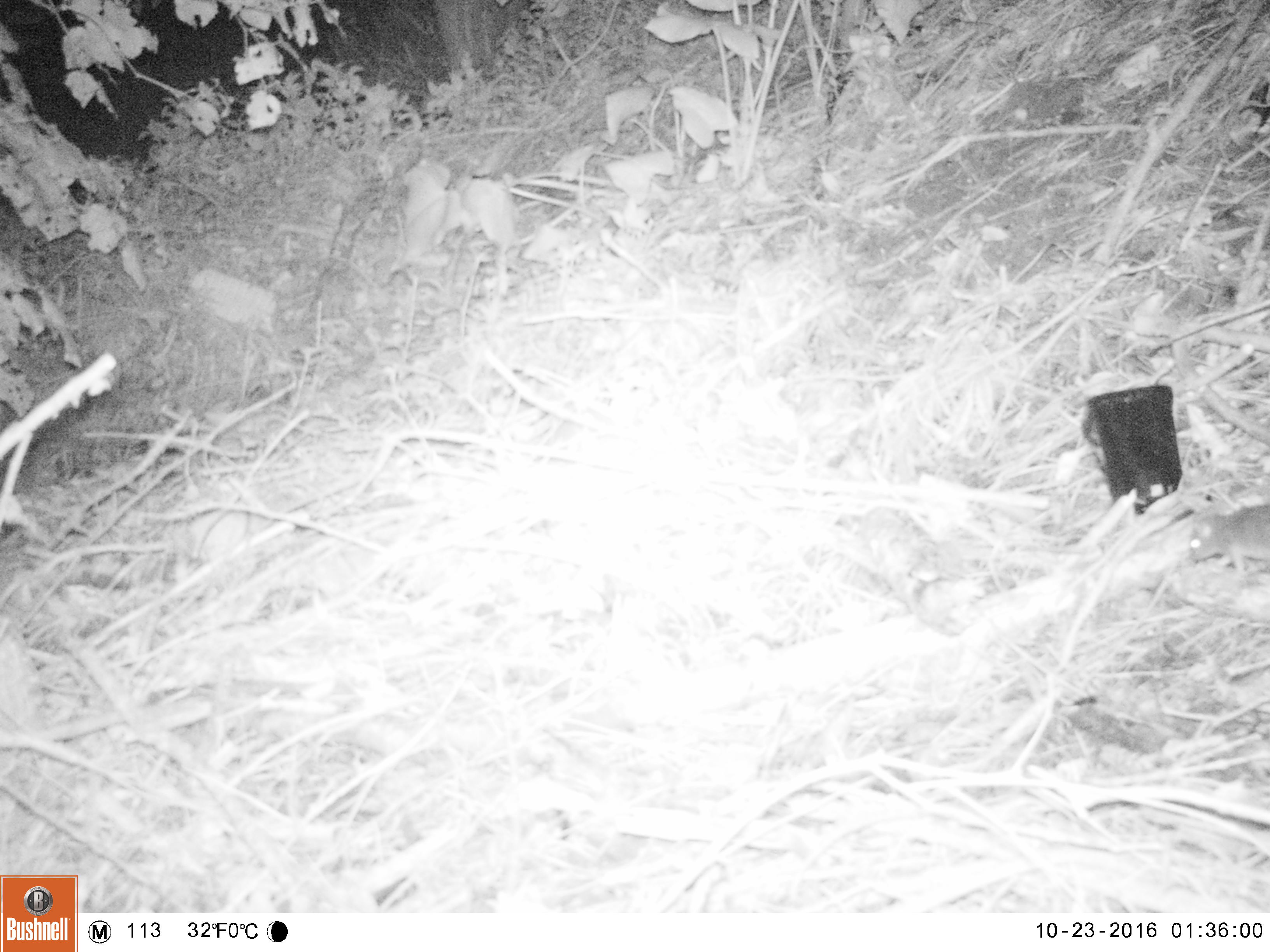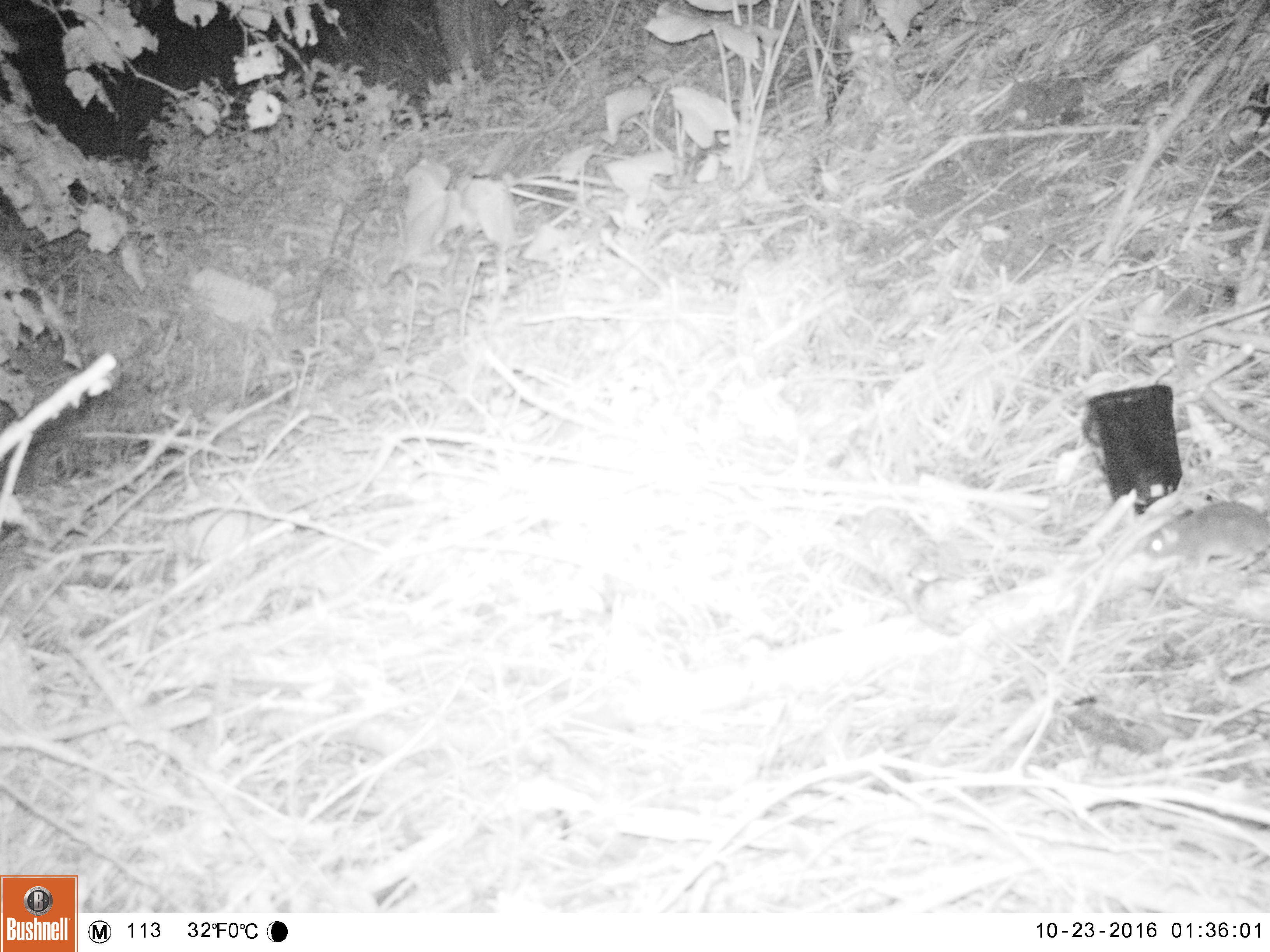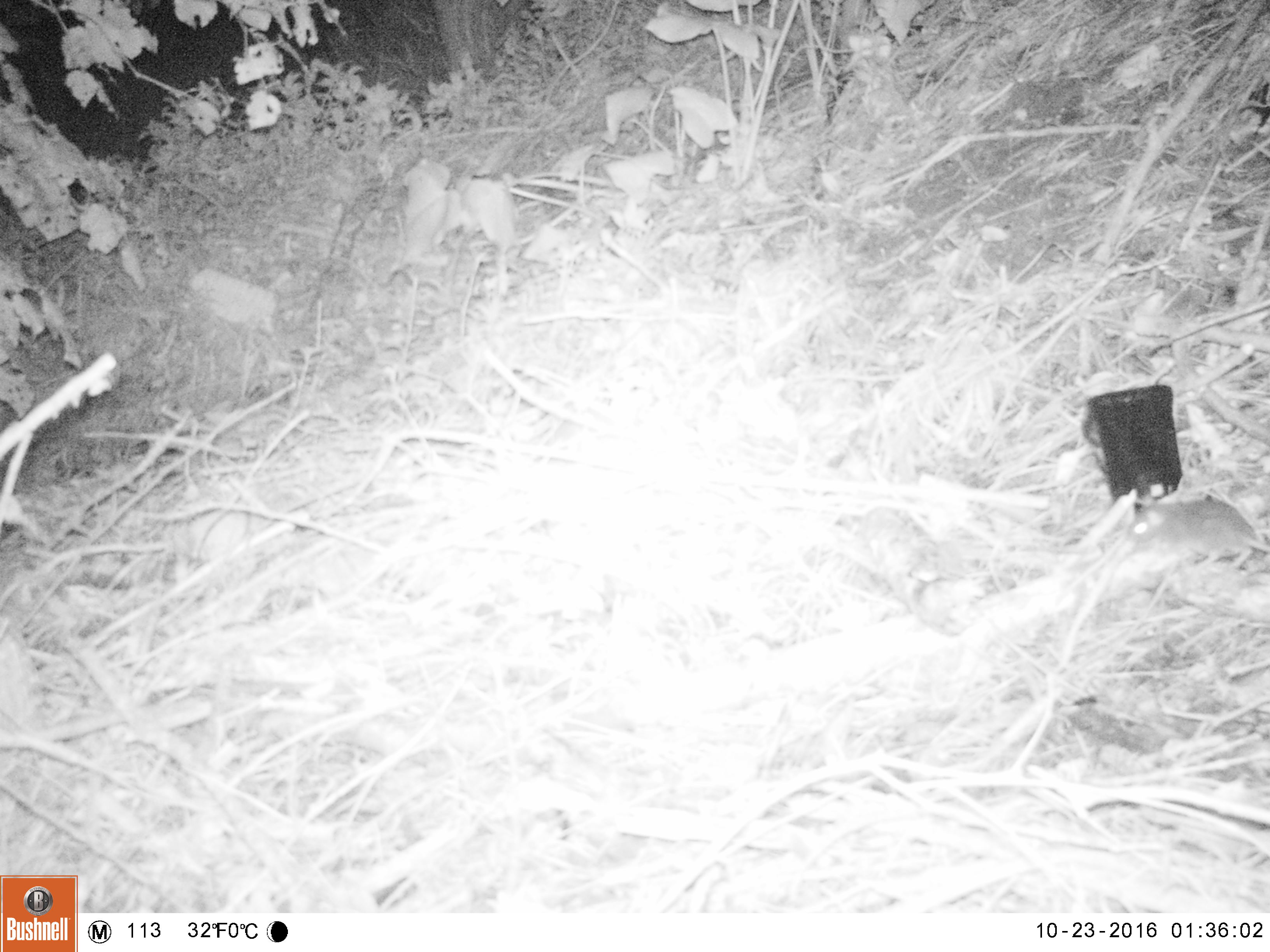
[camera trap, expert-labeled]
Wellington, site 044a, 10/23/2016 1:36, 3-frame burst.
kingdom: Animalia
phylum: Chordata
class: Mammalia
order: Rodentia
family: Muridae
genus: Mus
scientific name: Mus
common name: mouse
Mouse (Mus).